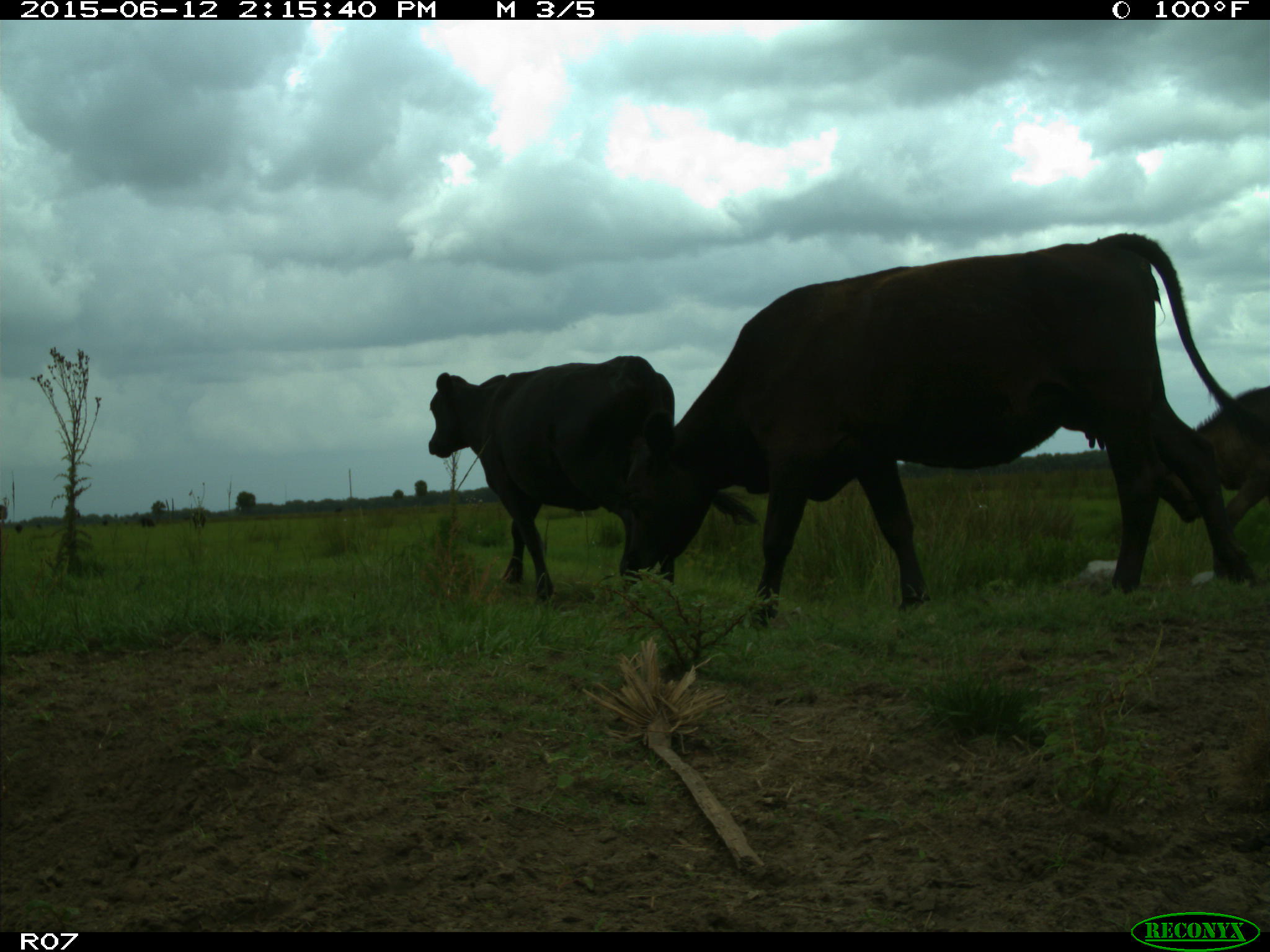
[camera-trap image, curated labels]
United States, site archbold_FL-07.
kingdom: Animalia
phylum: Chordata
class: Mammalia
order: Artiodactyla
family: Bovidae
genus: Bos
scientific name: Bos taurus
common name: domestic cow